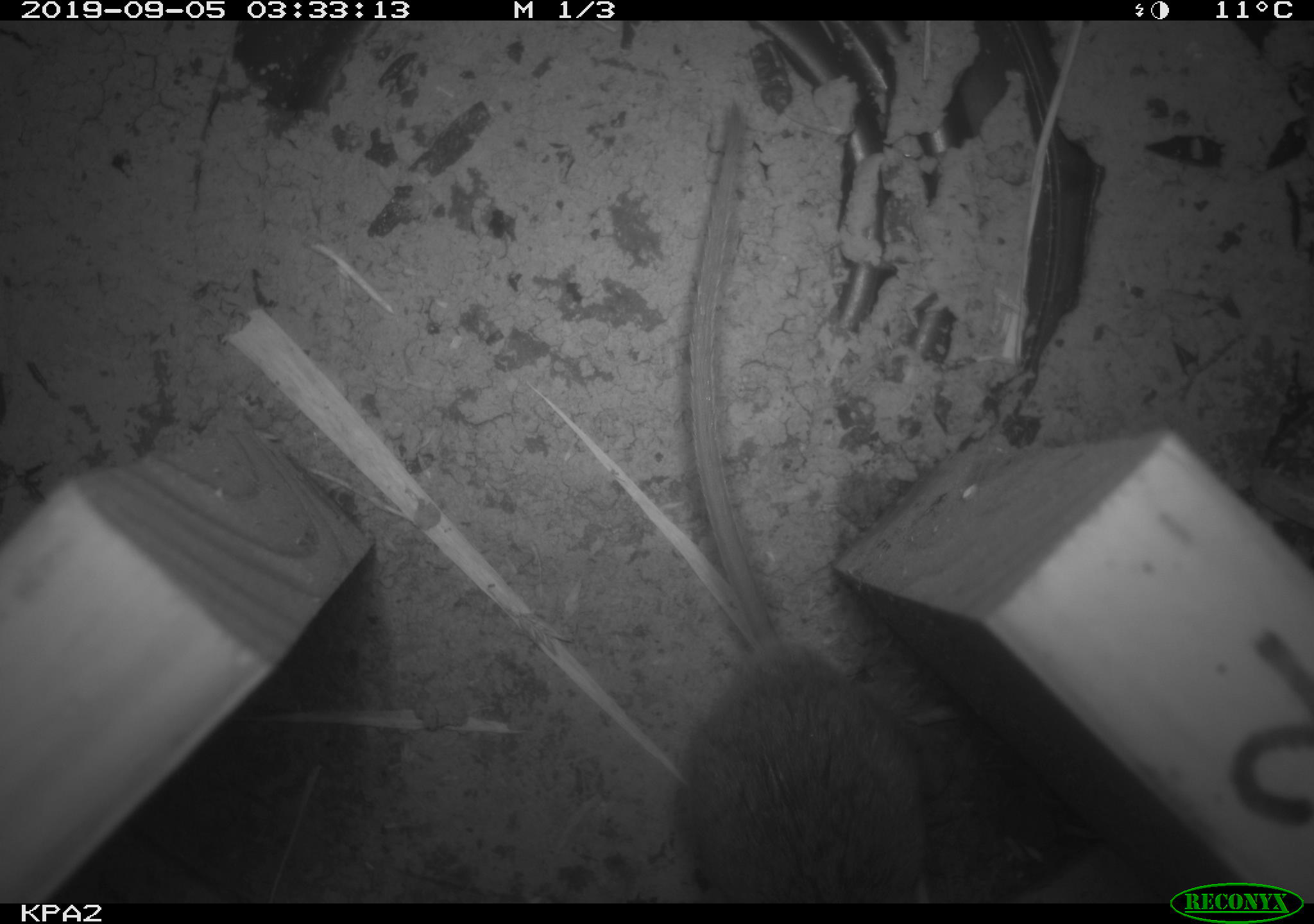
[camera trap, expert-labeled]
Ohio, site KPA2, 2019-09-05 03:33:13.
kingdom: Animalia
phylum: Chordata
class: Mammalia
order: Rodentia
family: Cricetidae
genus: Peromyscus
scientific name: Peromyscus leucopus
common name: white-footed mouse